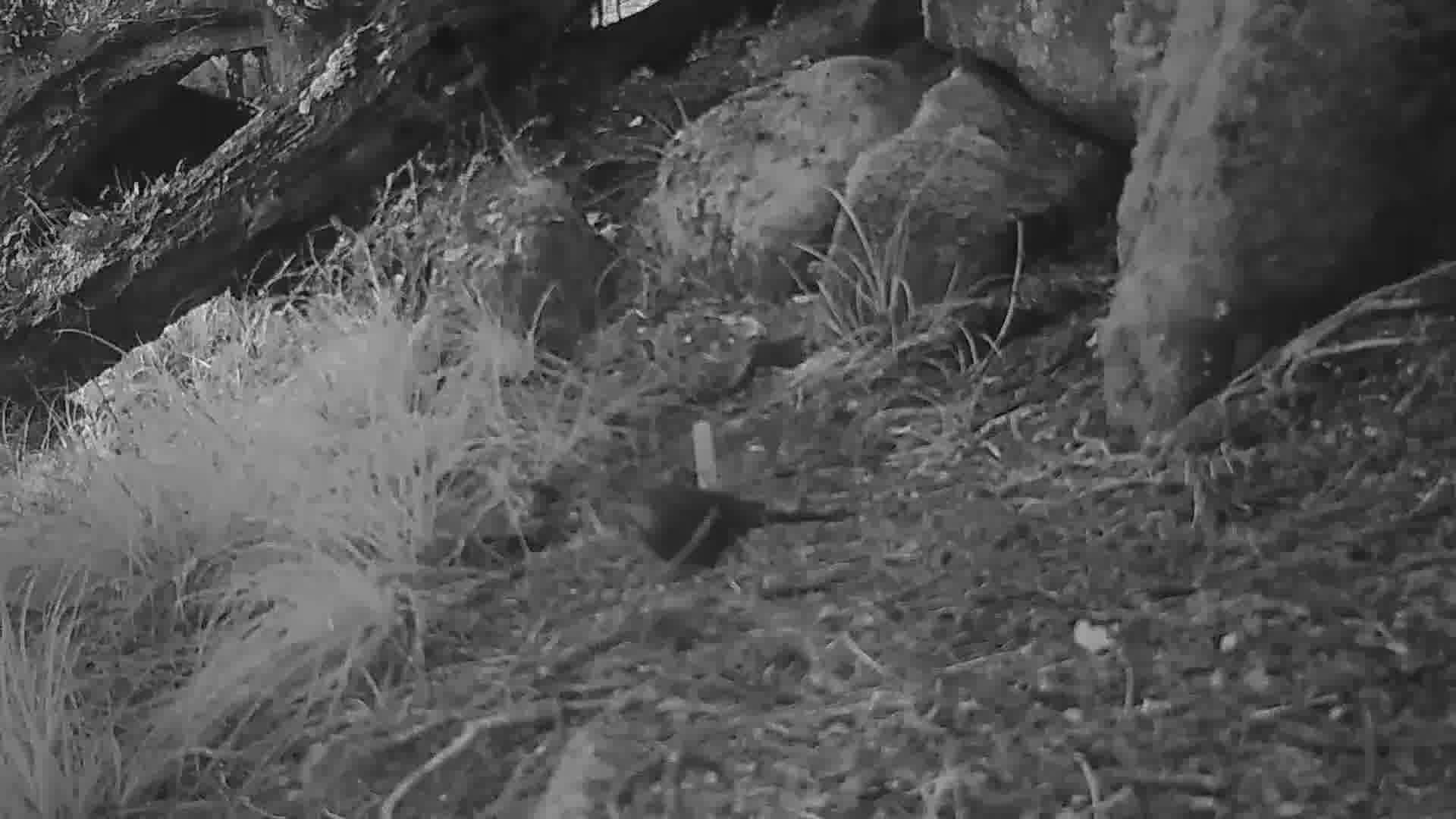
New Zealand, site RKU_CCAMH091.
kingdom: Animalia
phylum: Chordata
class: Aves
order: Passeriformes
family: Turdidae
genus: Turdus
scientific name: Turdus merula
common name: eurasian blackbird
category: blackbird